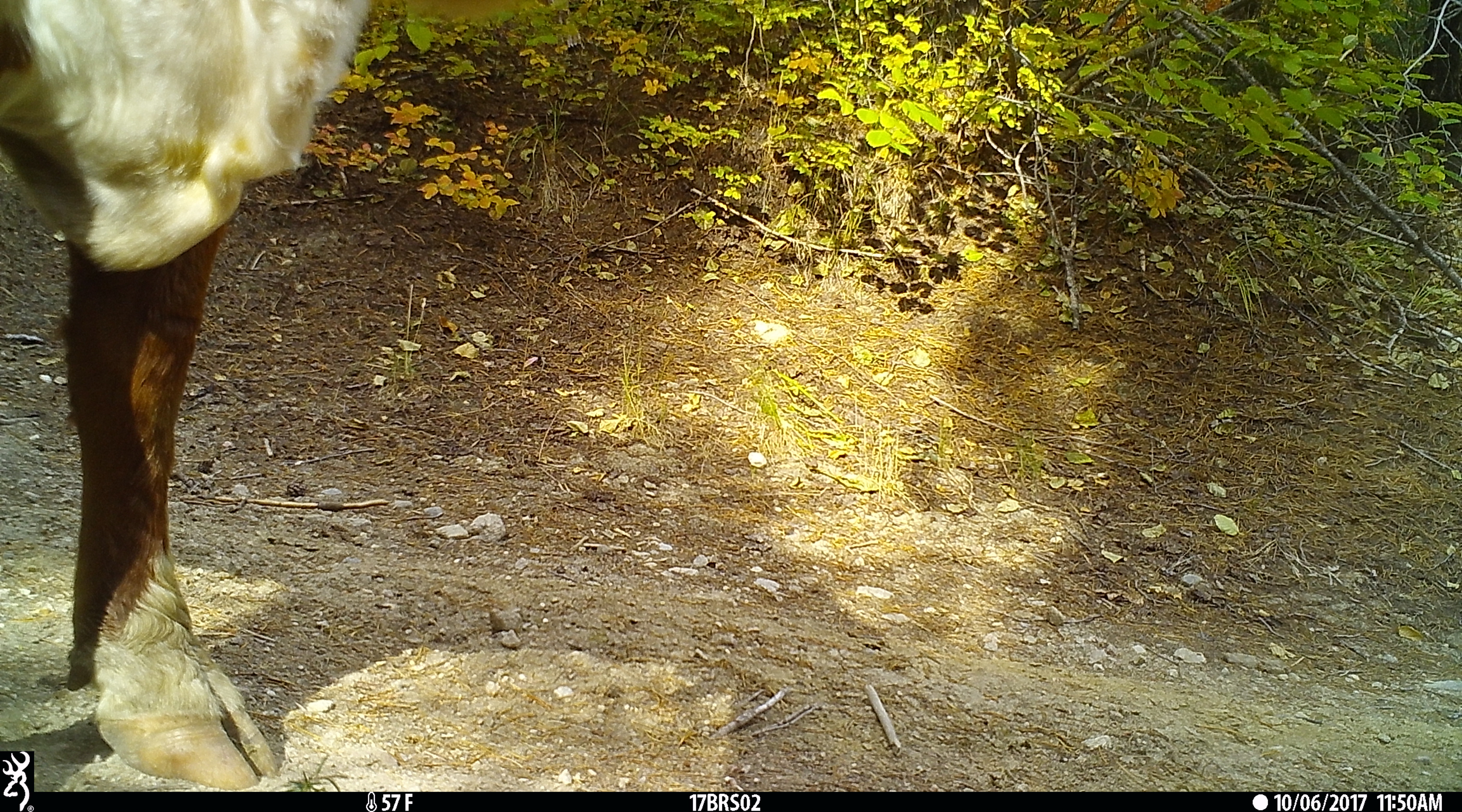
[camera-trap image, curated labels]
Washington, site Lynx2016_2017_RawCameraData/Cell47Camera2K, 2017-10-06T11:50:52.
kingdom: Animalia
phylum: Chordata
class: Mammalia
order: Artiodactyla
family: Bovidae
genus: Bos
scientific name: Bos taurus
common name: domestic cattle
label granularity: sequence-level